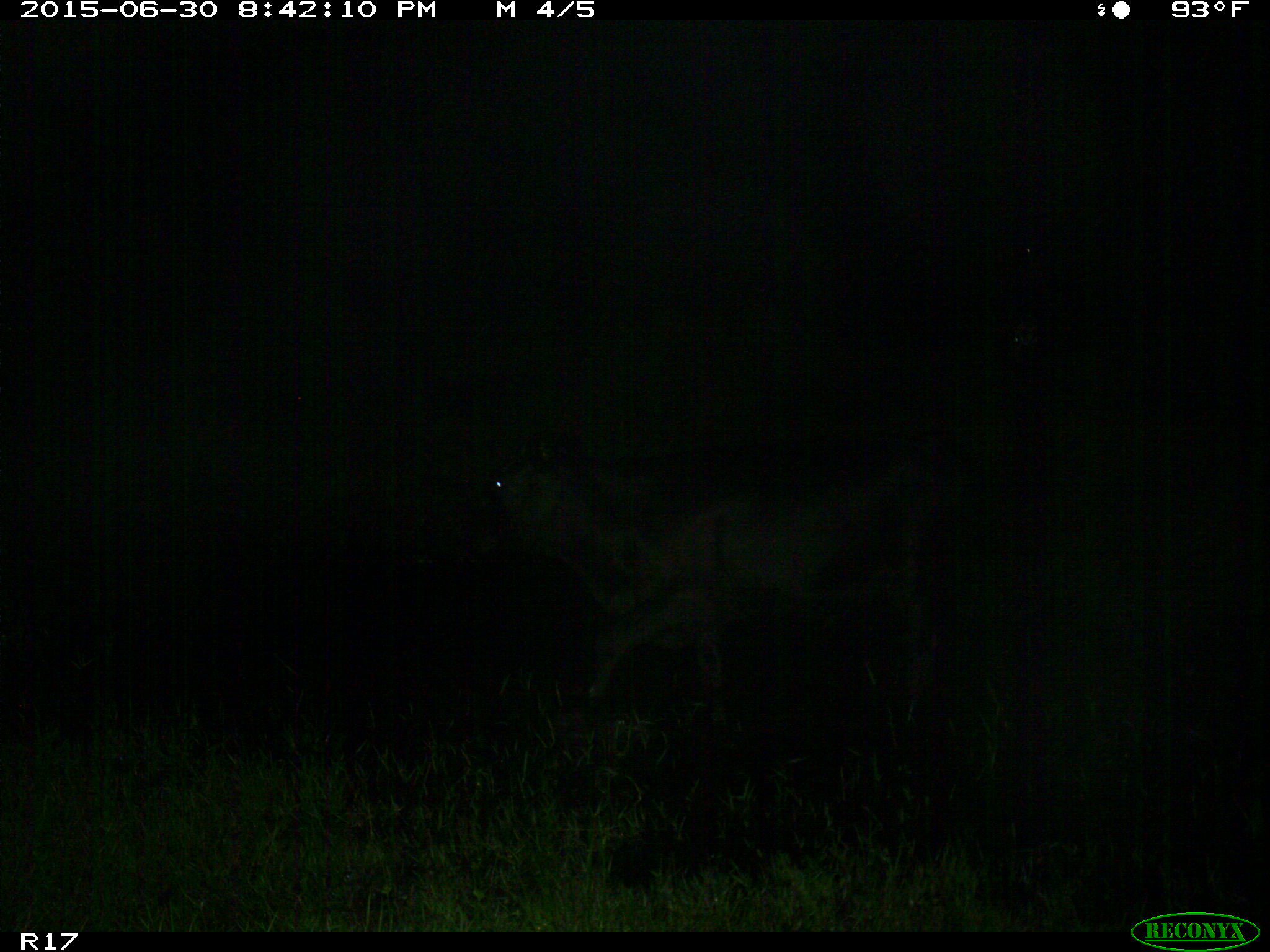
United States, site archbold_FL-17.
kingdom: Animalia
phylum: Chordata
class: Mammalia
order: Artiodactyla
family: Bovidae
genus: Bos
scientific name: Bos taurus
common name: domestic cow